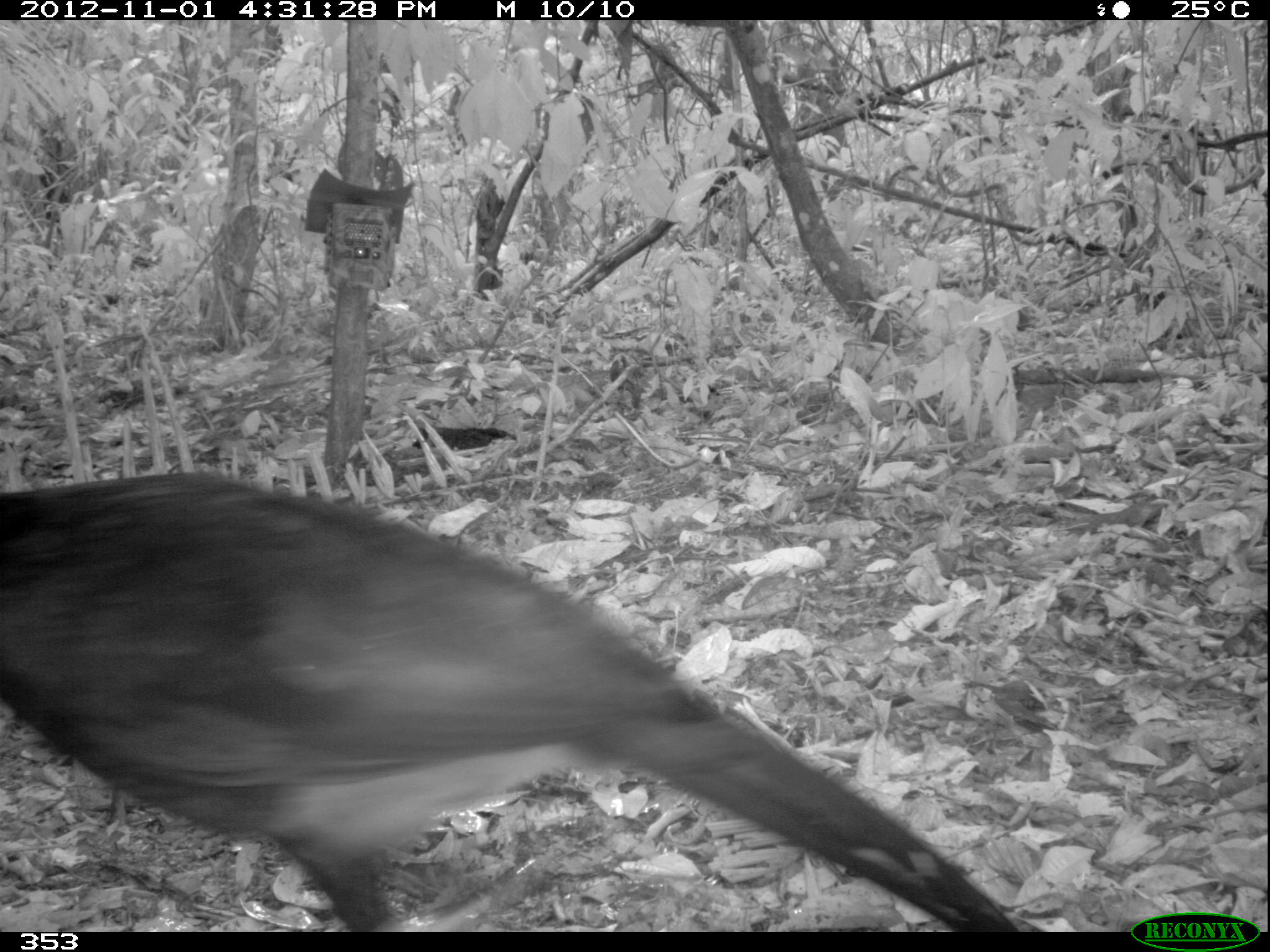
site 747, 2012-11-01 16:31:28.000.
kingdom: Animalia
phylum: Chordata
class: Aves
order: Galliformes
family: Cracidae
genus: Mitu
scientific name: Mitu tuberosum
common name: razor-billed curassow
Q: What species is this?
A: Mitu tuberosum (razor-billed curassow).